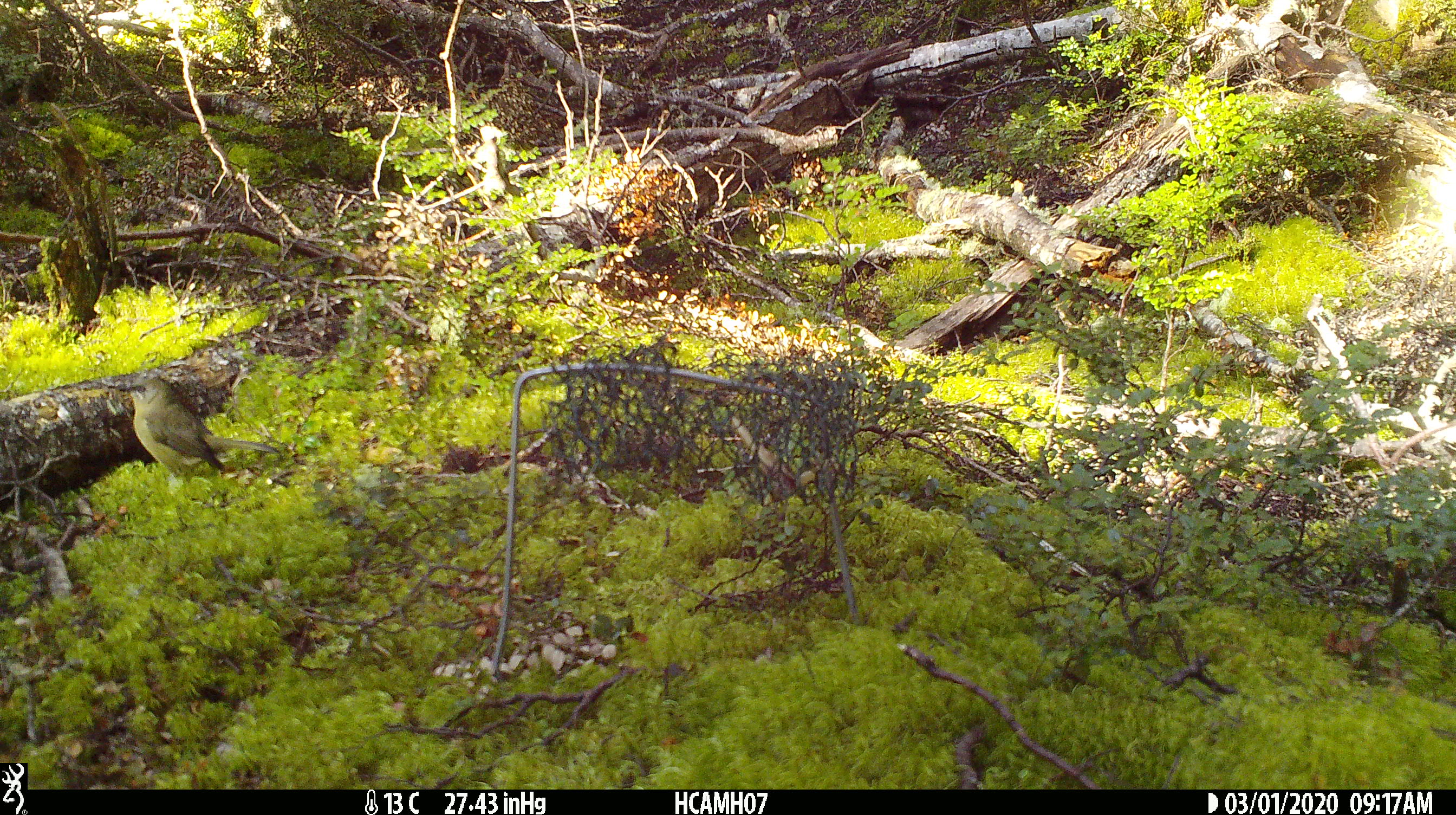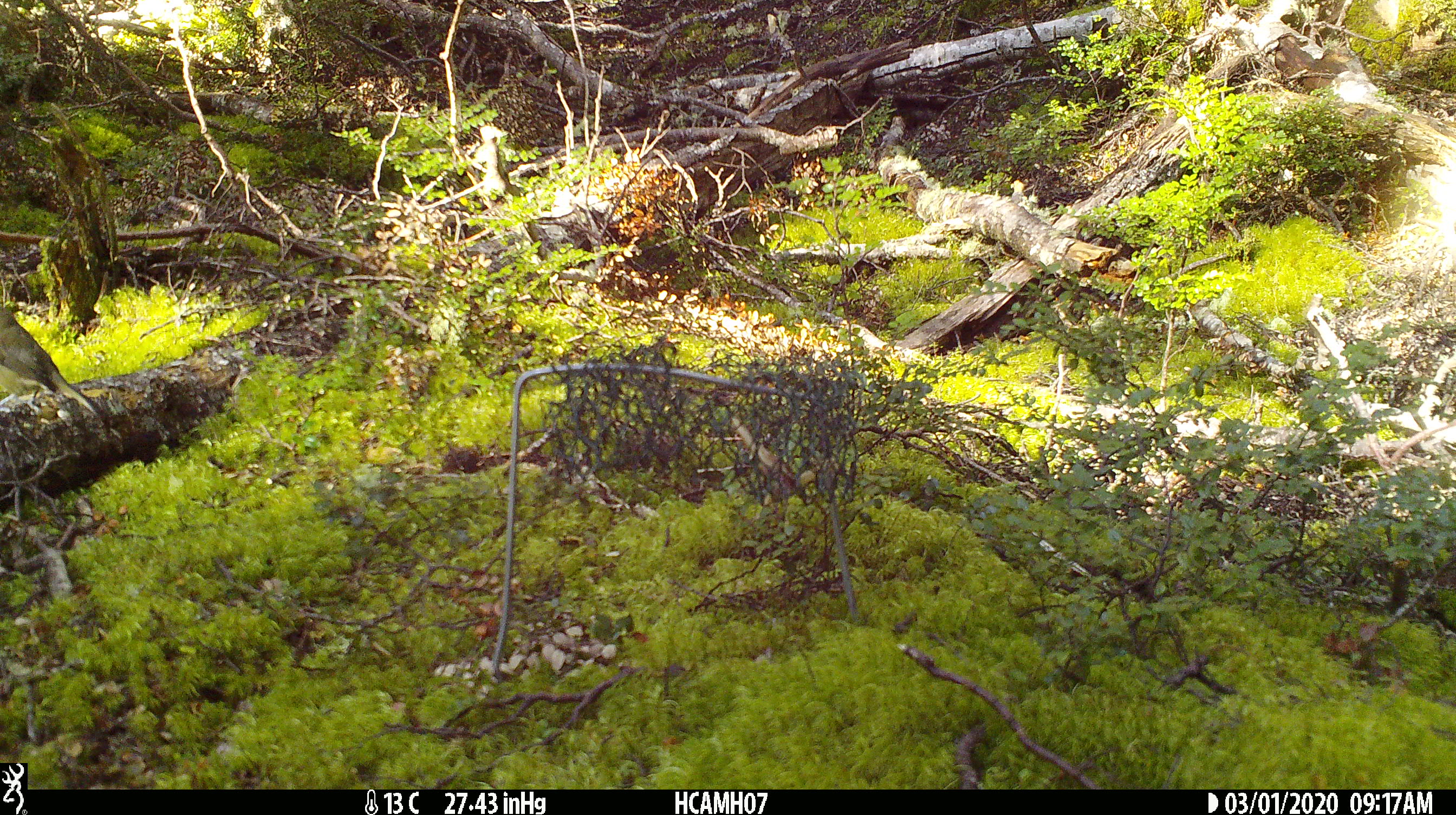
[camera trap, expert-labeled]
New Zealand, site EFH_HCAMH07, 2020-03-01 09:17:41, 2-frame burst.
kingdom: Animalia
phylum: Chordata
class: Aves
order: Passeriformes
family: Meliphagidae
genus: Anthornis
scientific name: Anthornis melanura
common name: new zealand bellbird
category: bellbird